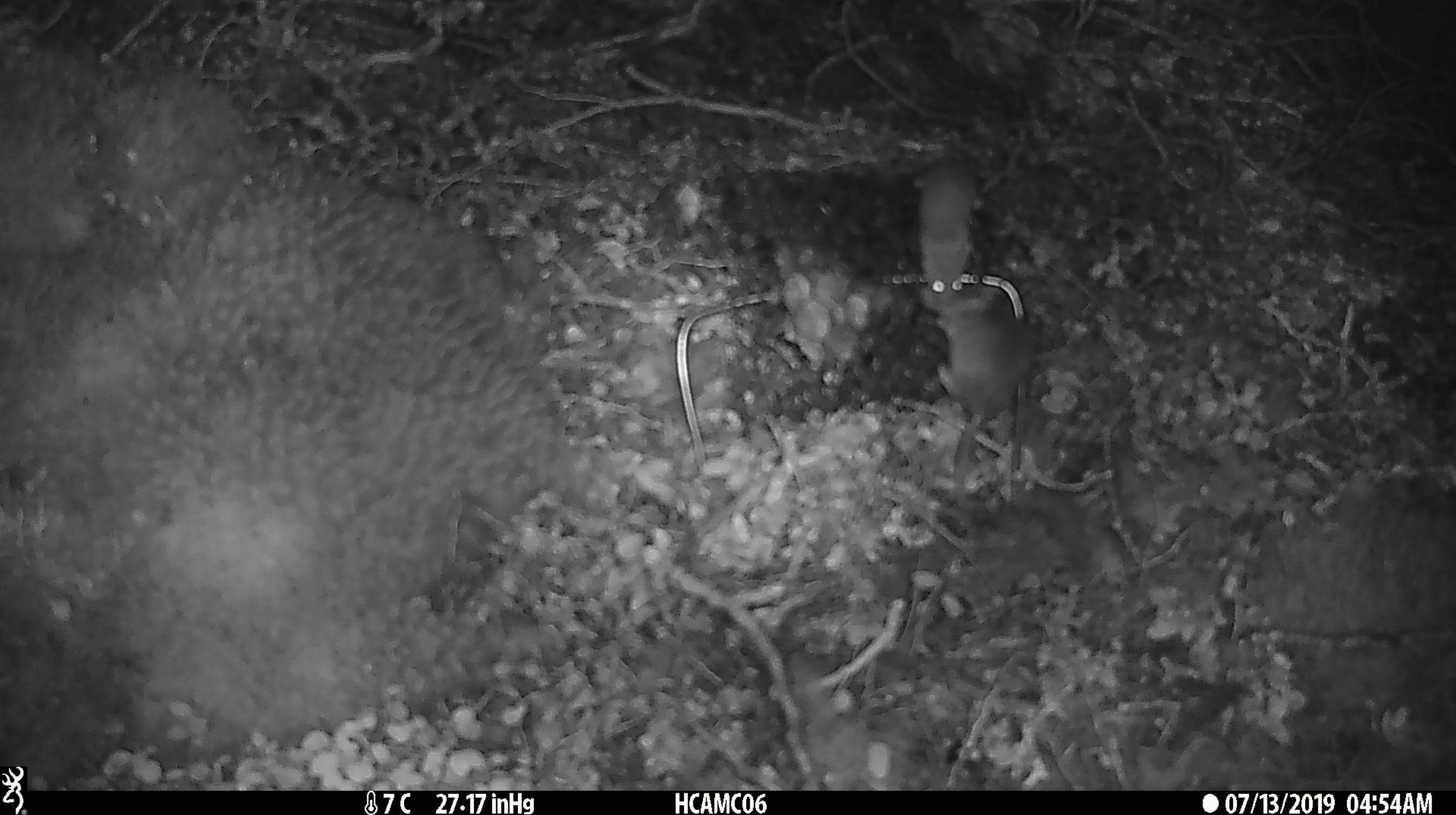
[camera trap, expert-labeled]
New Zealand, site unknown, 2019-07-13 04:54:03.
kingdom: Animalia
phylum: Chordata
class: Mammalia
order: Rodentia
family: Muridae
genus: Mus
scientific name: Mus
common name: mouse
Mouse (Mus).